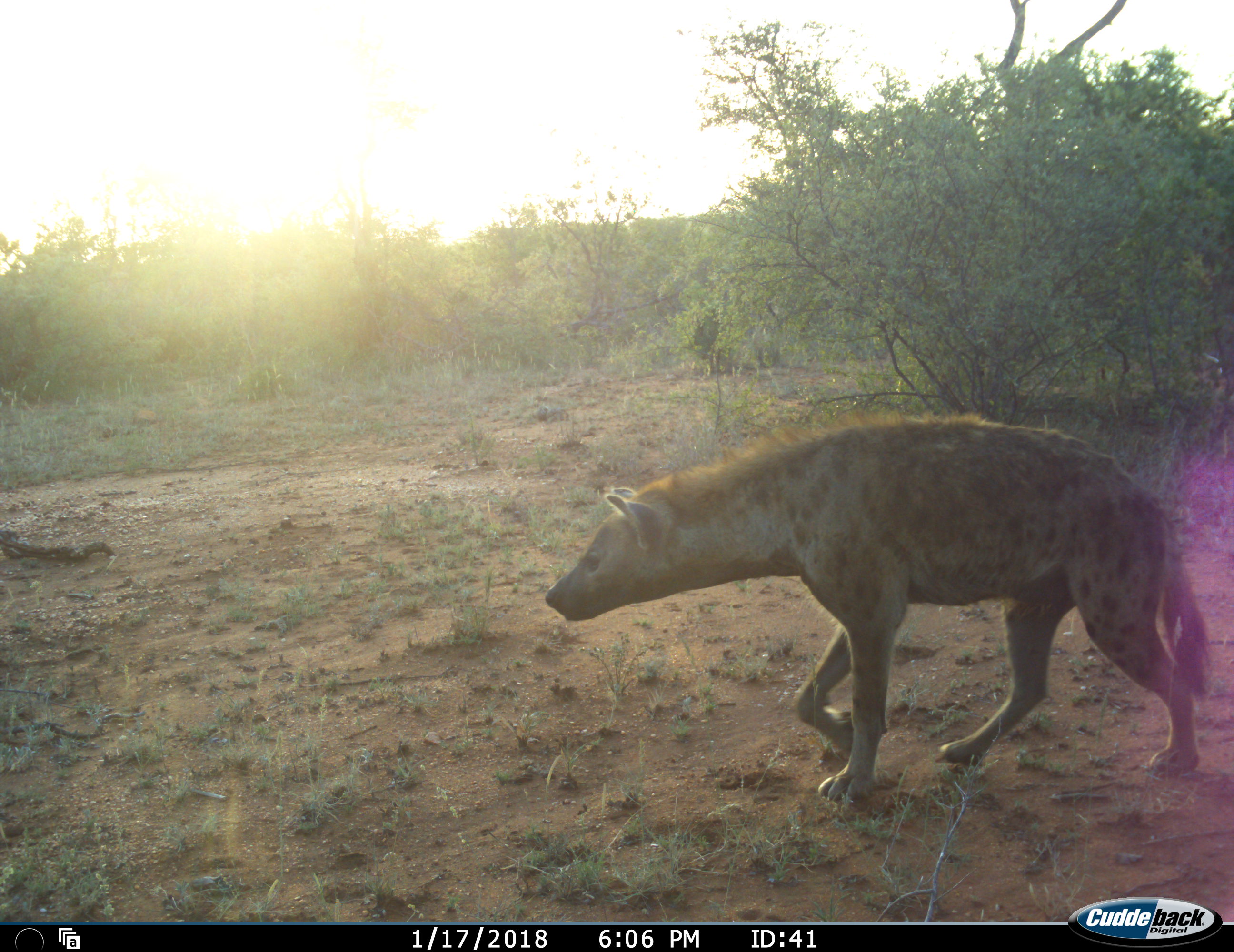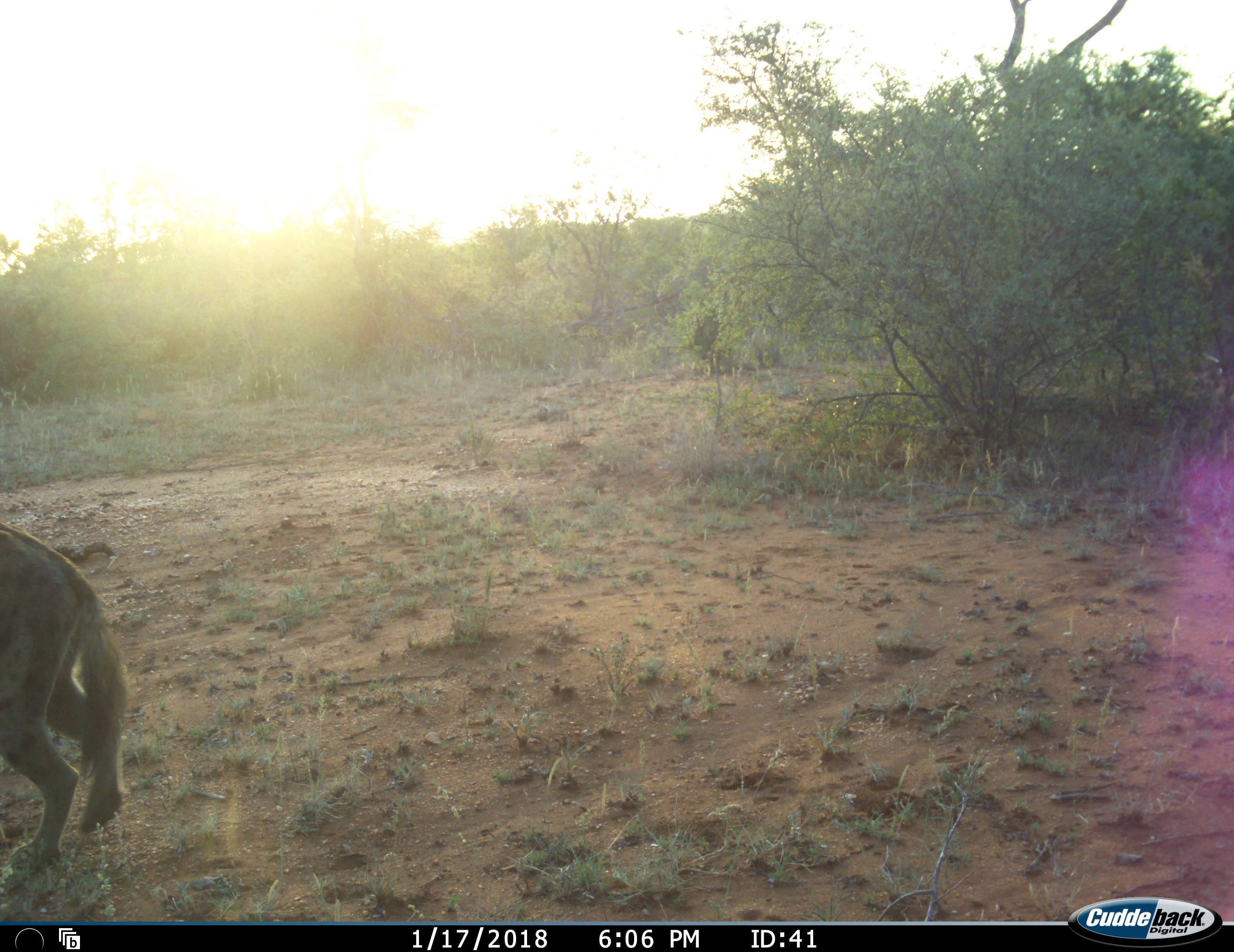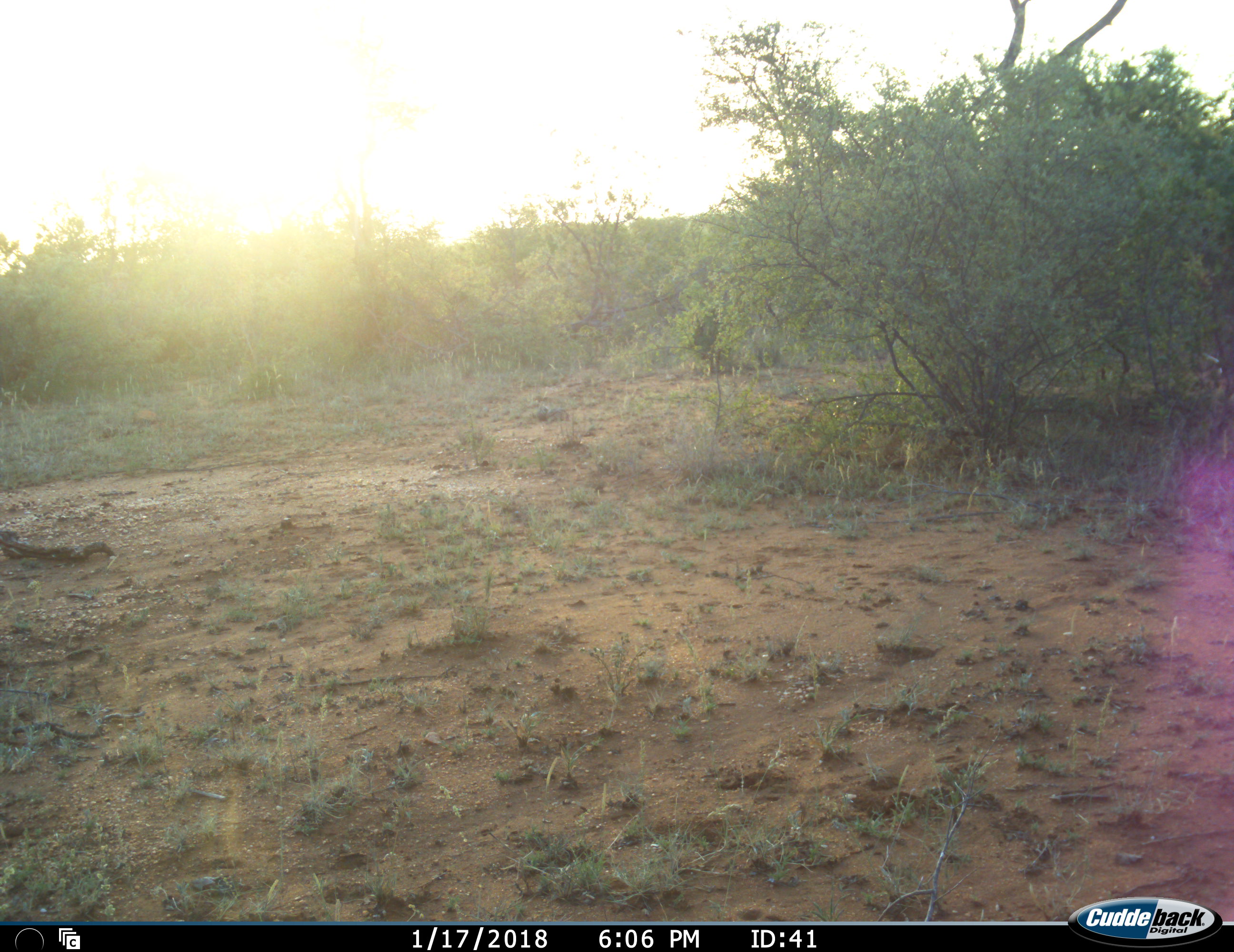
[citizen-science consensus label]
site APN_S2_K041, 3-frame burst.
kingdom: Animalia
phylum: Chordata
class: Mammalia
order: Carnivora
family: Hyaenidae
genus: Crocuta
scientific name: Crocuta crocuta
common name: spotted hyena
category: hyenaspotted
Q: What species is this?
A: Hyenaspotted (spotted hyena) (Crocuta crocuta).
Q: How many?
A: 1.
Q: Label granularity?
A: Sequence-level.